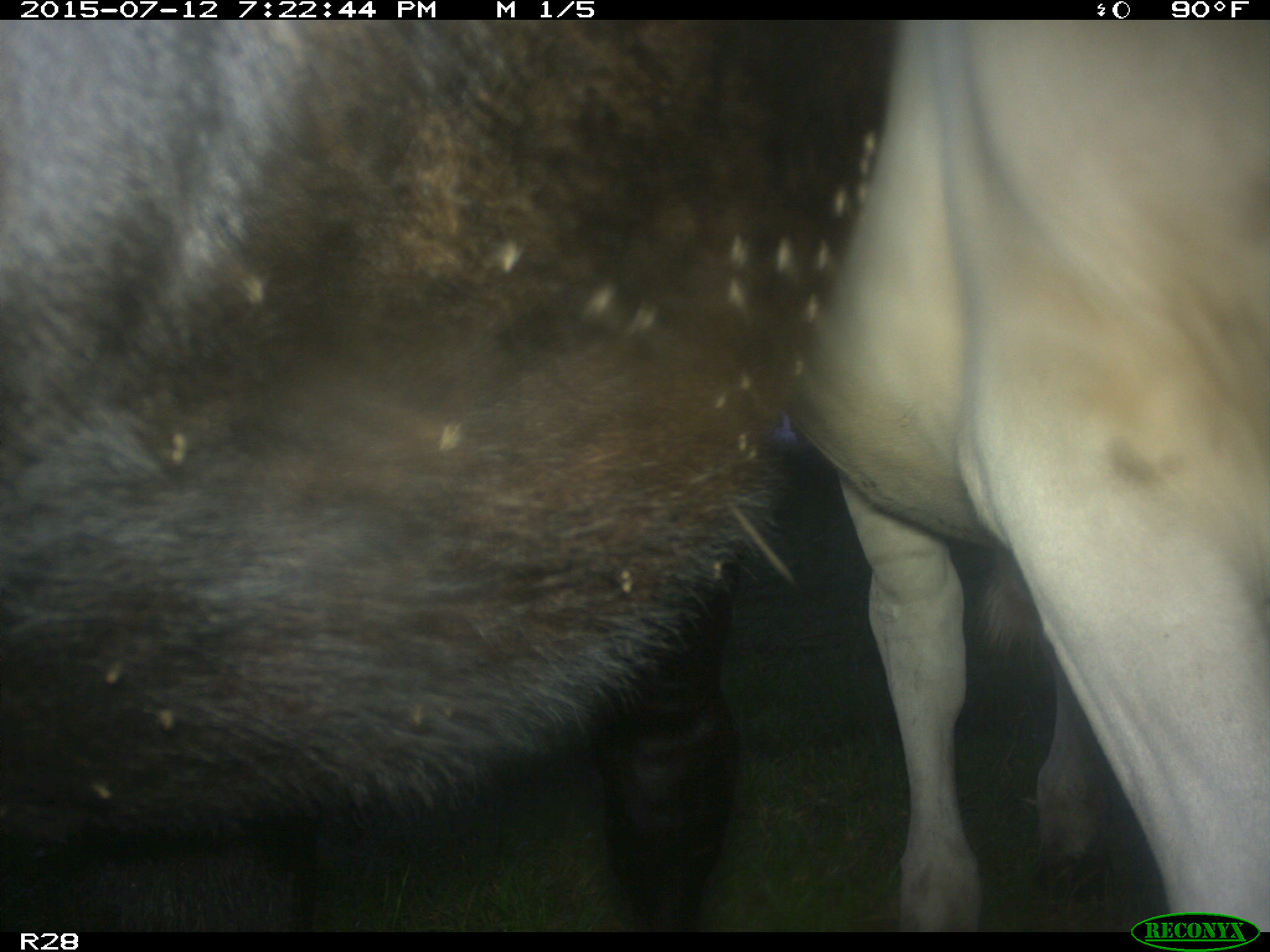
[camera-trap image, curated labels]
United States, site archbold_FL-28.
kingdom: Animalia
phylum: Chordata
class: Mammalia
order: Artiodactyla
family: Bovidae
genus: Bos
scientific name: Bos taurus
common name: domestic cow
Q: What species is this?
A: Bos taurus (domestic cow).